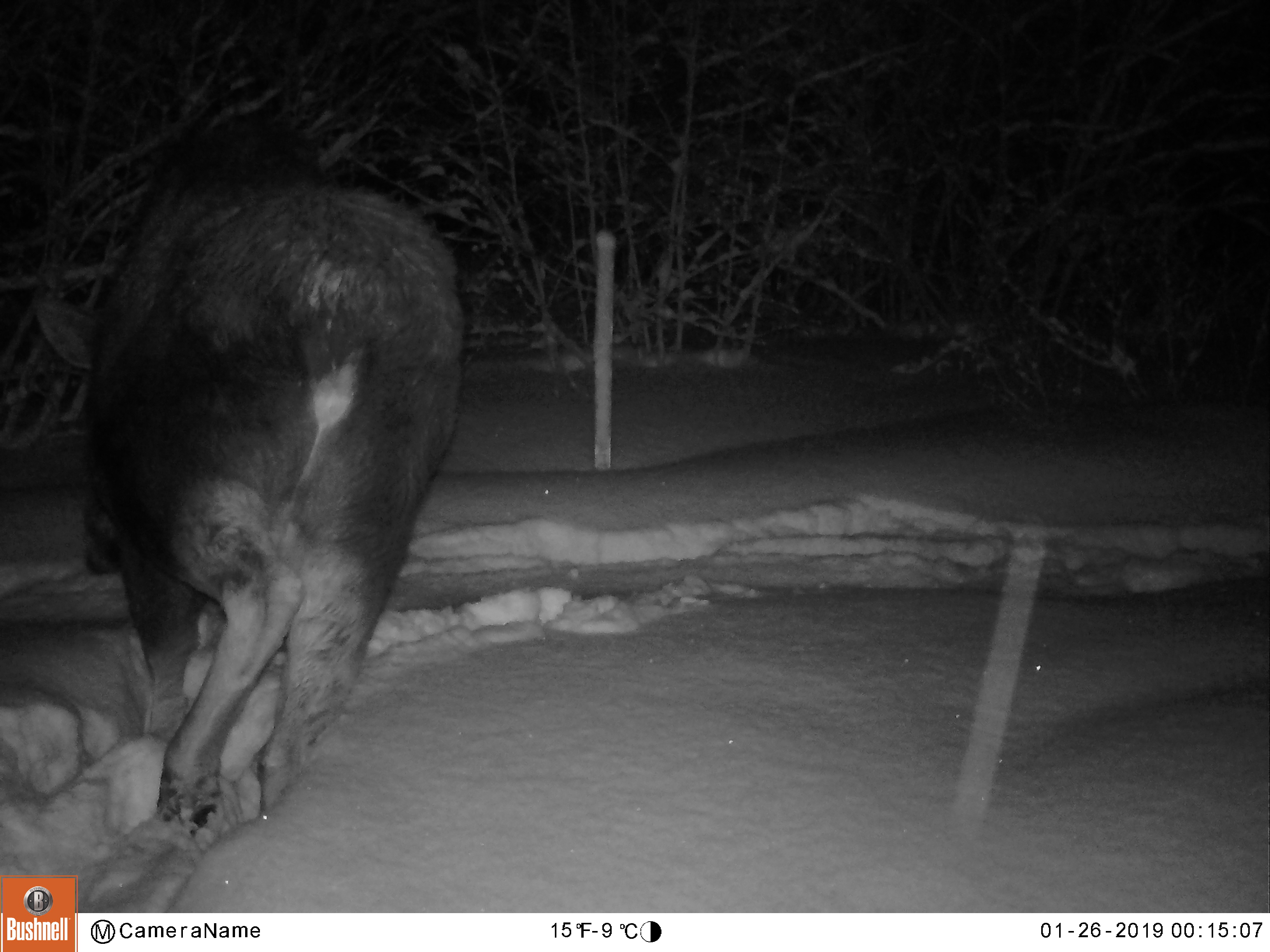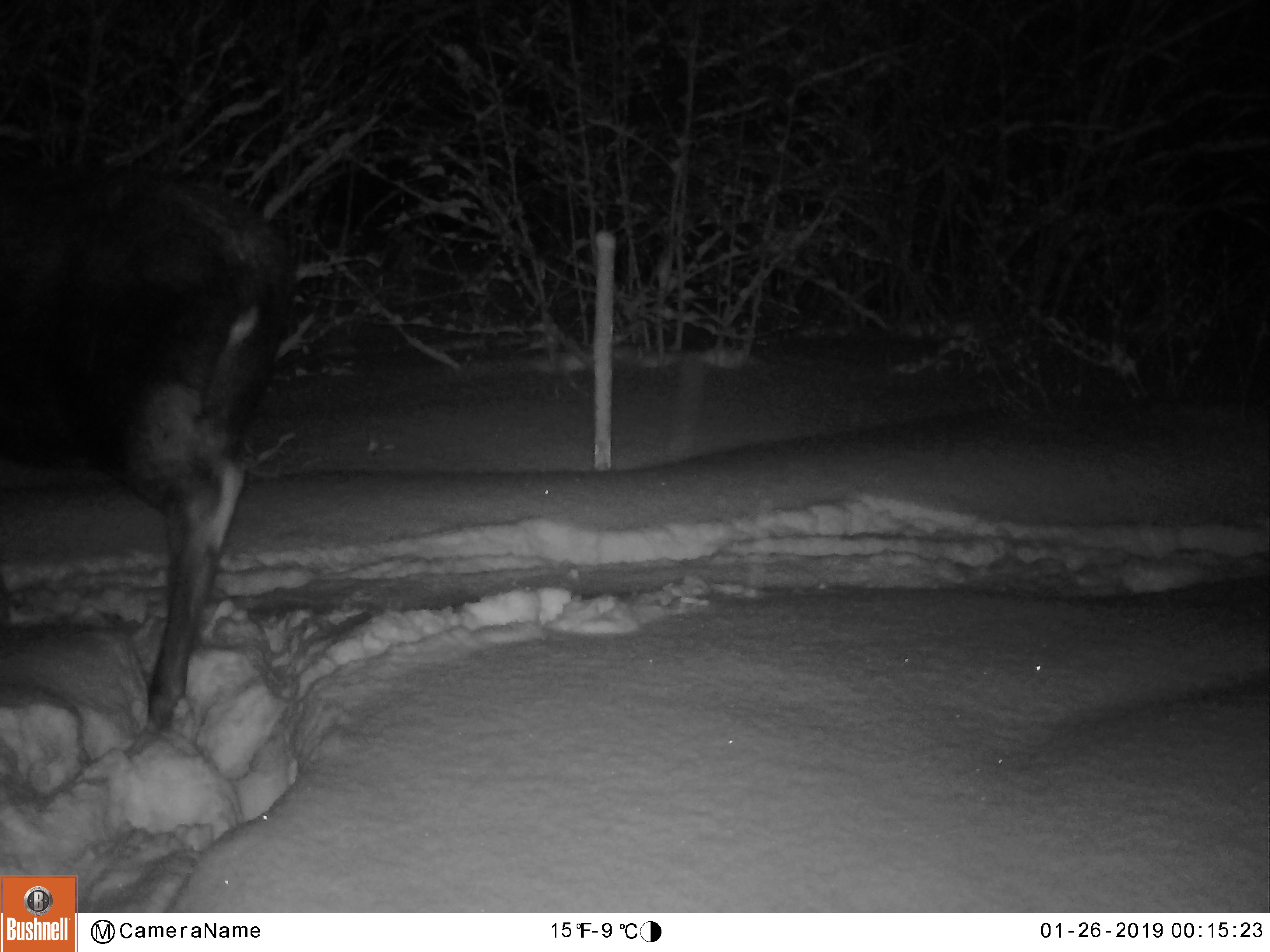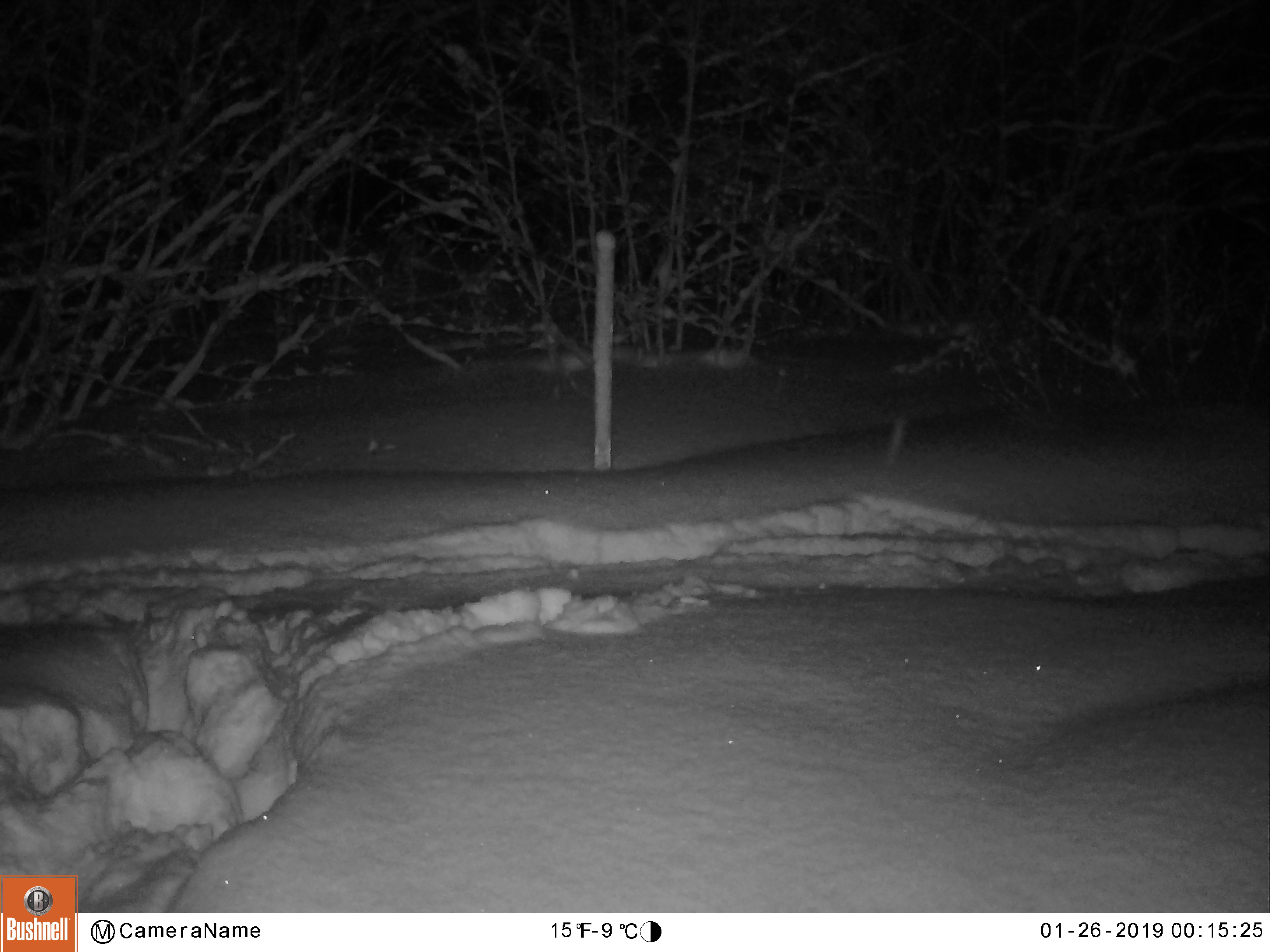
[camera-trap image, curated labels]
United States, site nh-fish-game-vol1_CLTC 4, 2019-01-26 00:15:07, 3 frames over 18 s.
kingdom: Animalia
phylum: Chordata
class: Mammalia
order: Artiodactyla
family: Cervidae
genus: Alces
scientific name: Alces alces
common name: moose